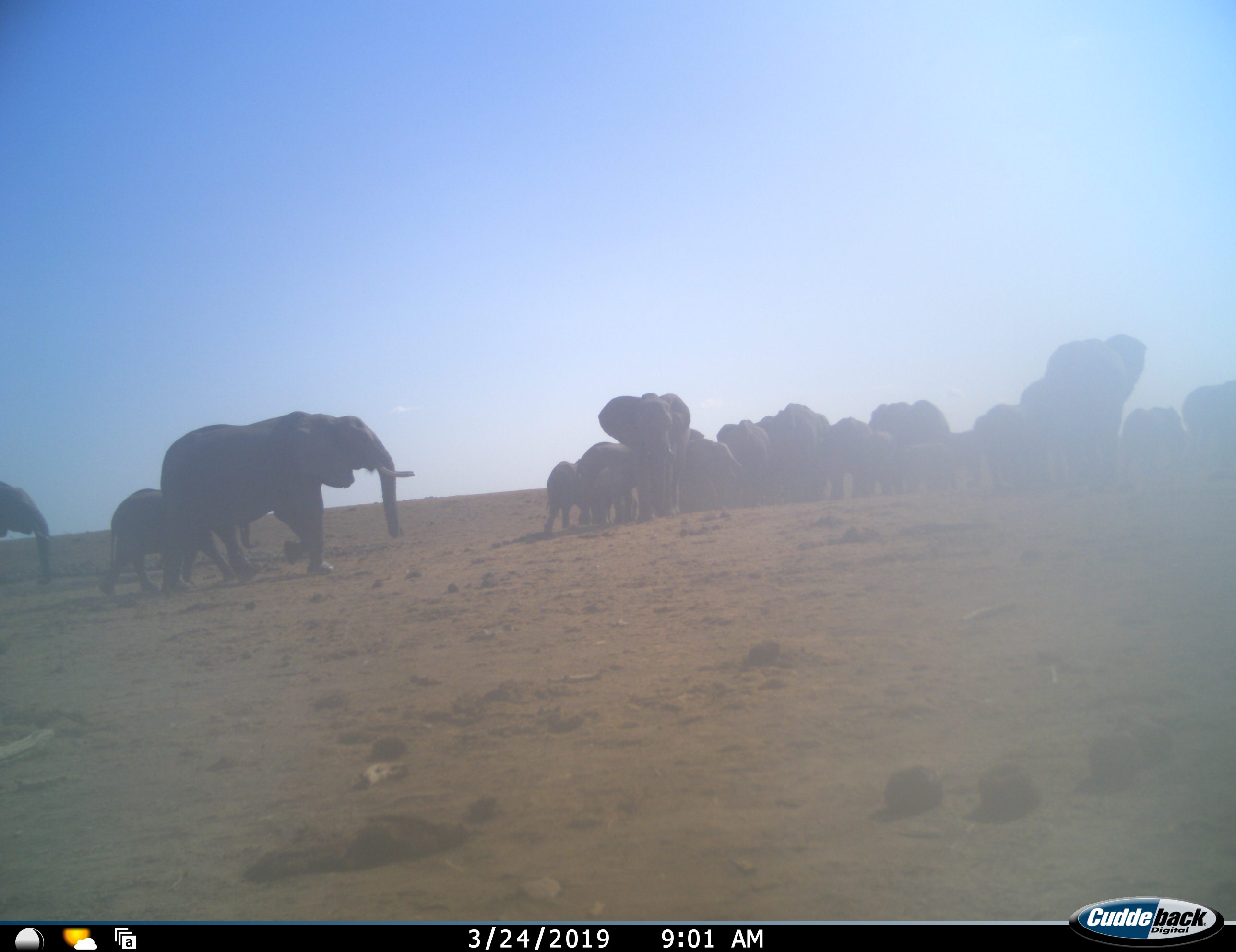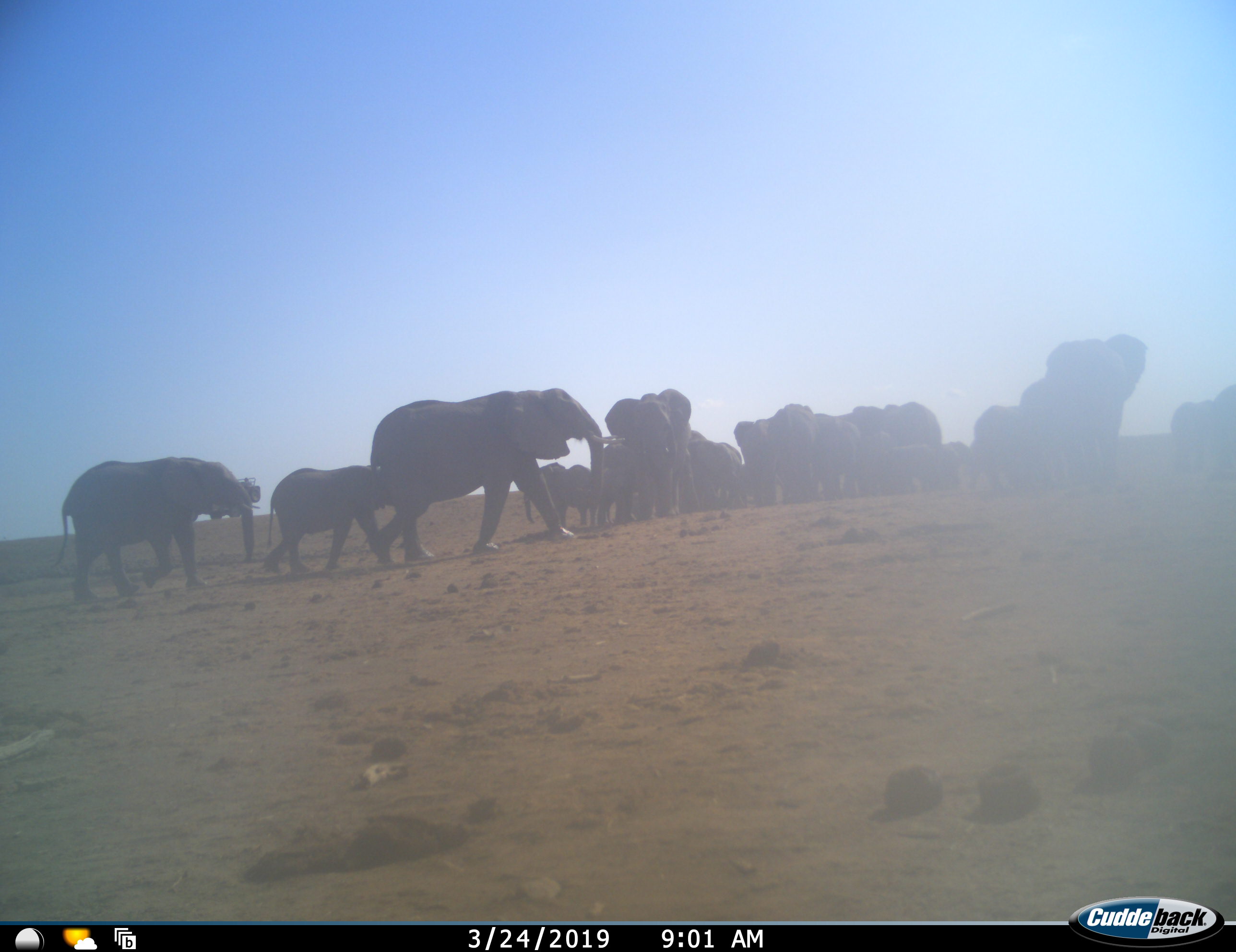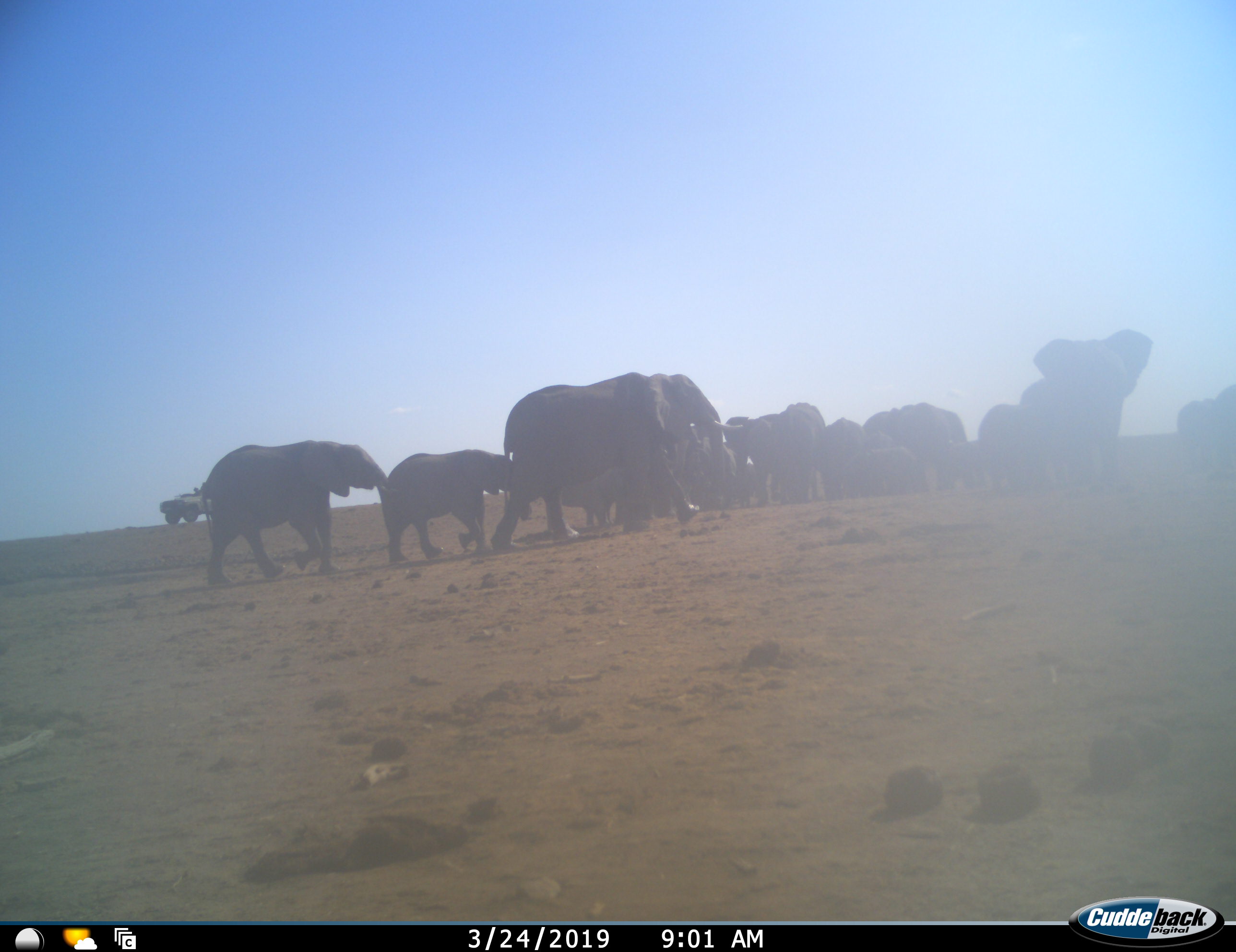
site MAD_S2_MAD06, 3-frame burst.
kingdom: Animalia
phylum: Chordata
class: Mammalia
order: Proboscidea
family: Elephantidae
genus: Loxodonta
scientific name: Loxodonta africana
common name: african bush elephant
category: elephant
Elephant (african bush elephant) (Loxodonta africana), count 11-50. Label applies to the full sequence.